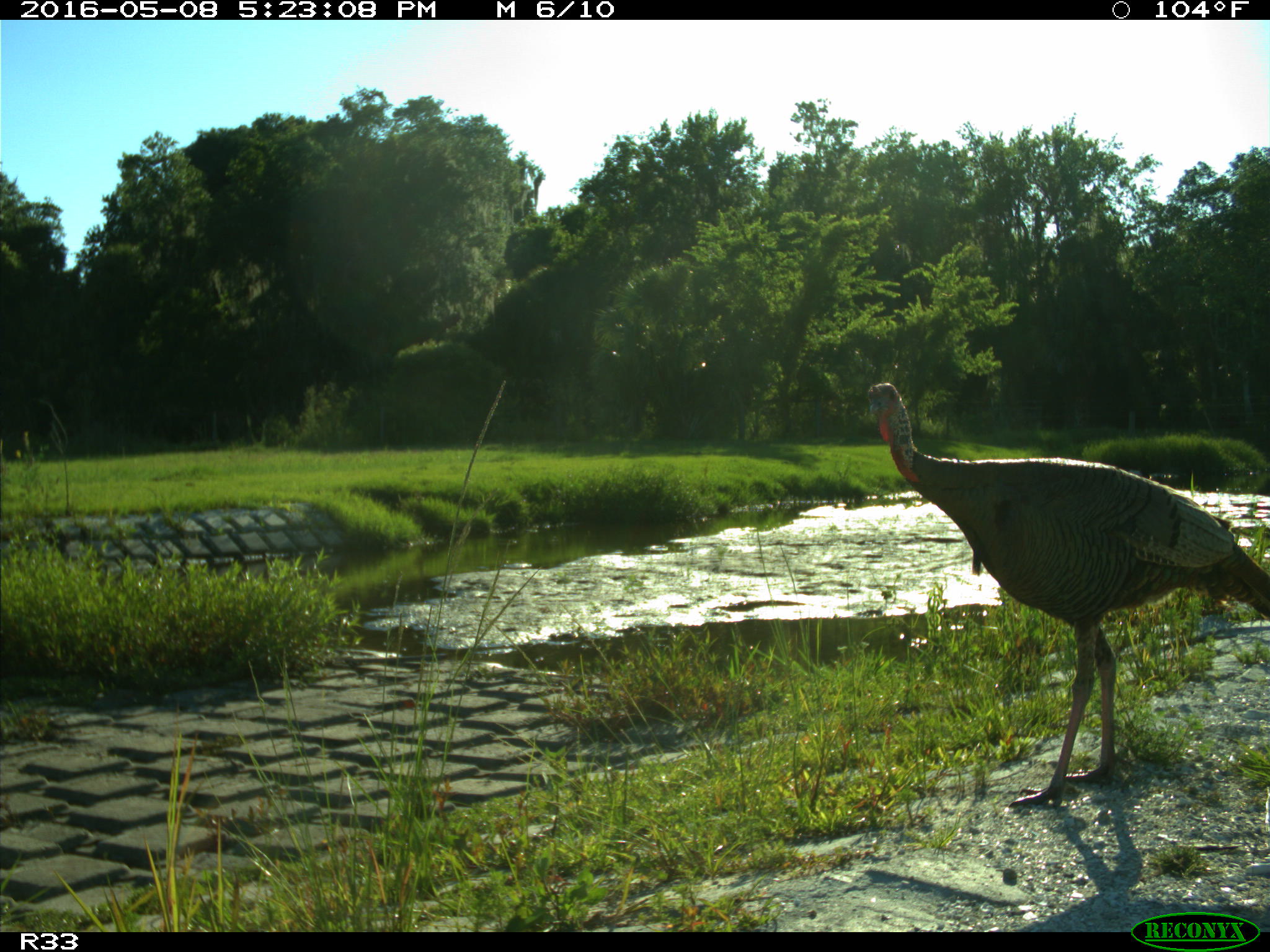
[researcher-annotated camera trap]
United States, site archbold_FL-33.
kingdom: Animalia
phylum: Chordata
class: Aves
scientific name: Aves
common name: birds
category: unidentified bird